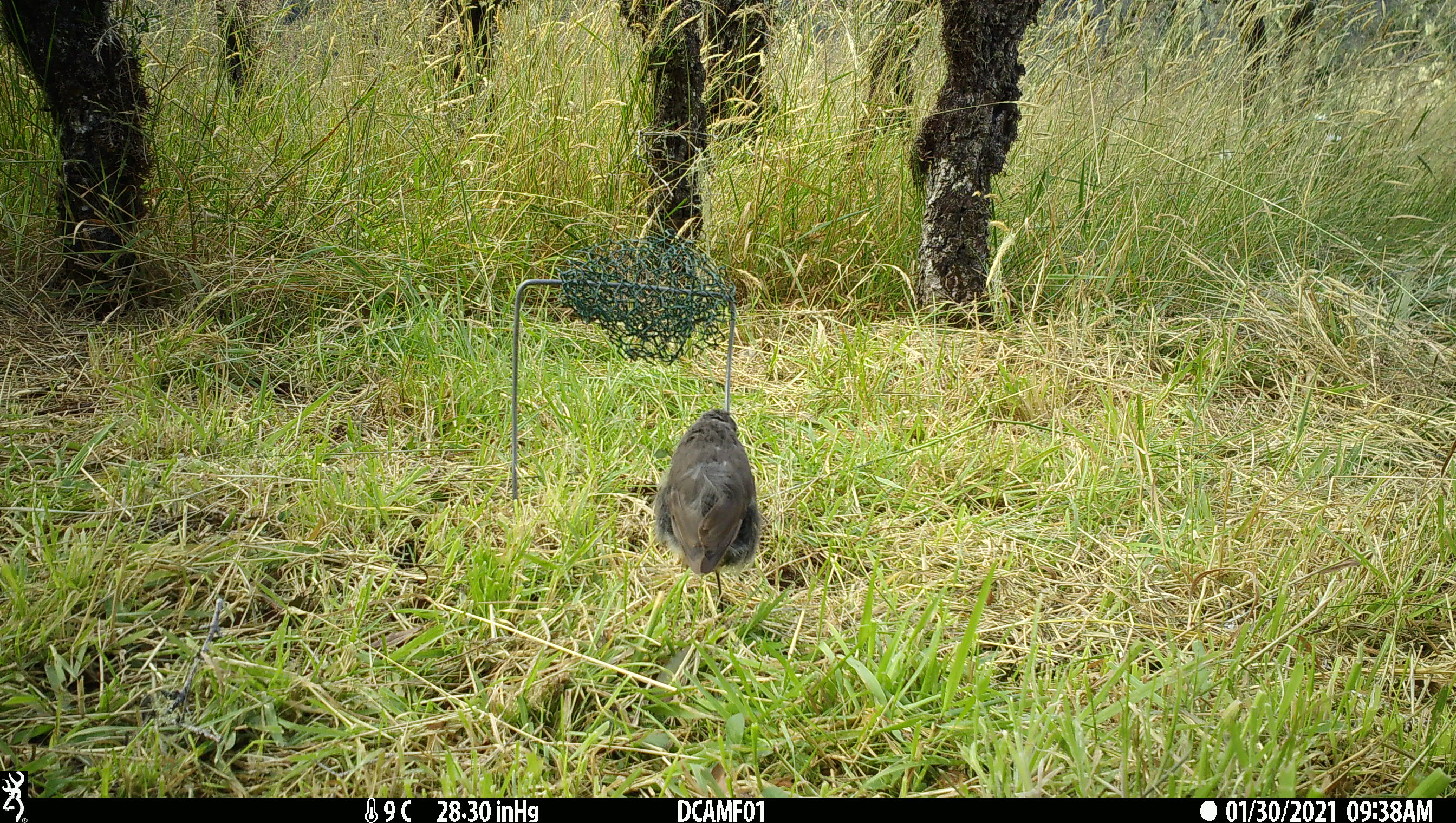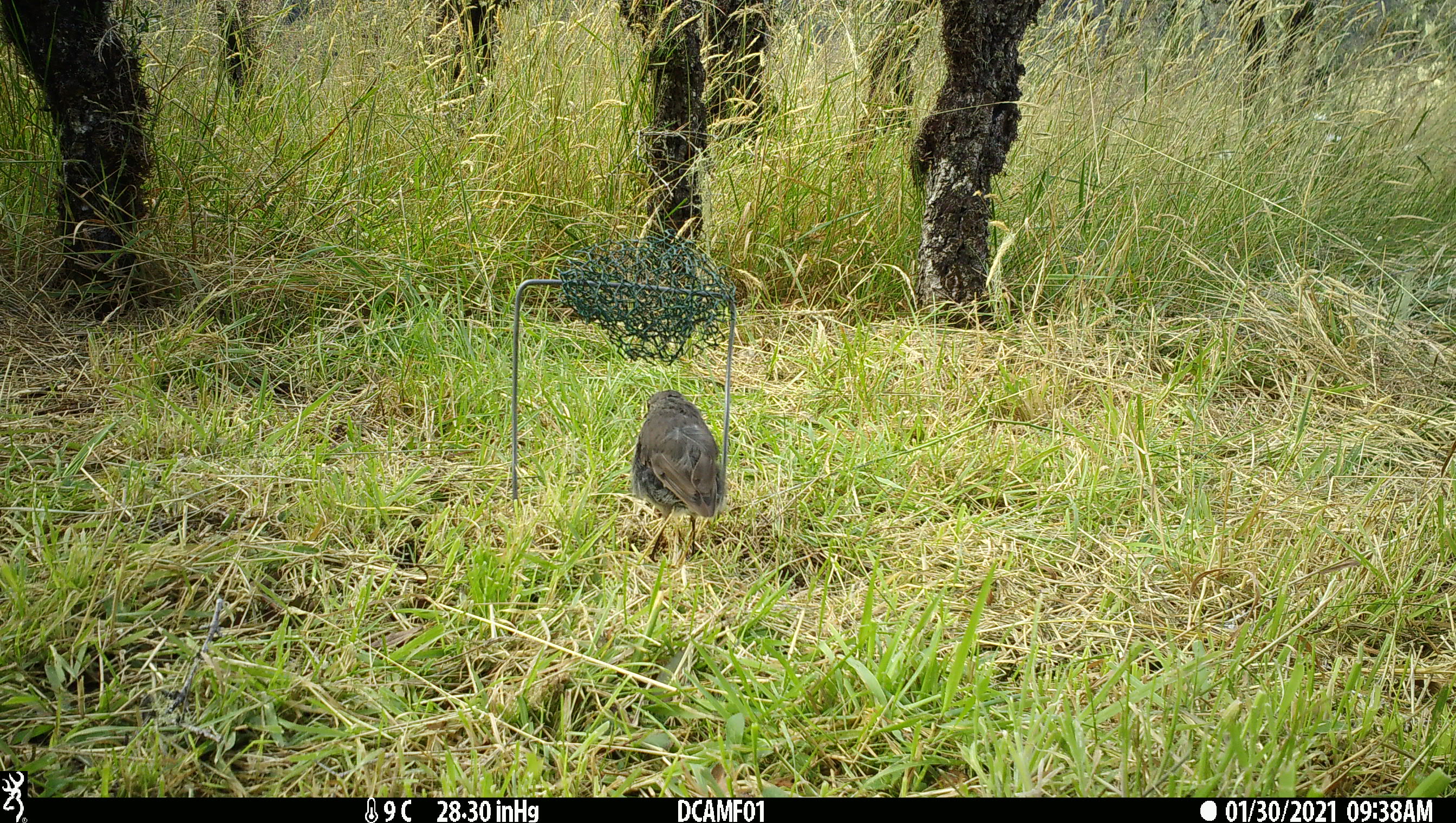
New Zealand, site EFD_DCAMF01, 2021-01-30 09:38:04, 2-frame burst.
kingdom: Animalia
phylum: Chordata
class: Aves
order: Passeriformes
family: Petroicidae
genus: Petroica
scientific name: Petroica australis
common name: new zealand robin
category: robin